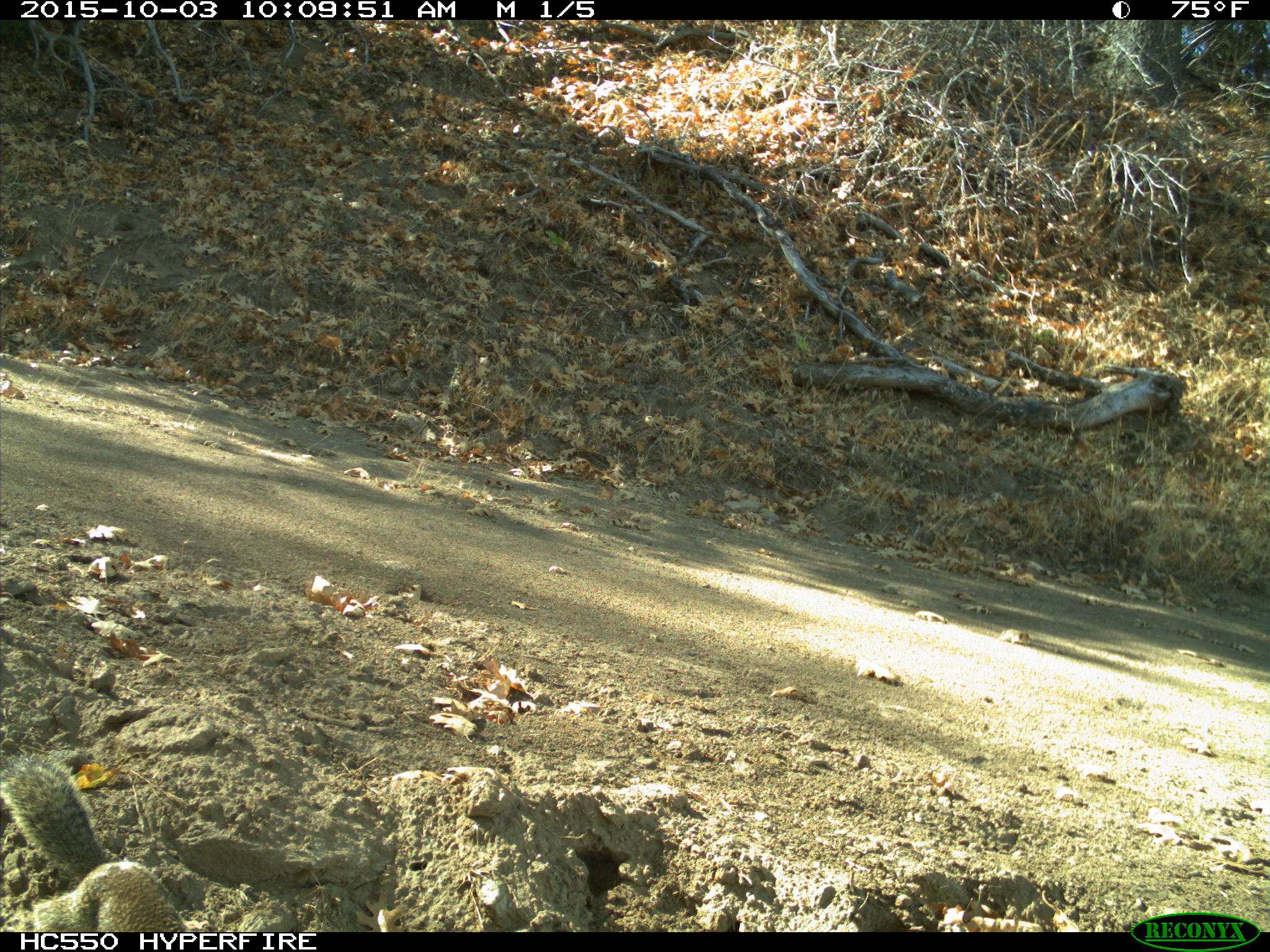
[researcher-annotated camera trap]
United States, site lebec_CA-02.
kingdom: Animalia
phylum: Chordata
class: Mammalia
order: Rodentia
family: Sciuridae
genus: Otospermophilus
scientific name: Otospermophilus beecheyi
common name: california ground squirrel